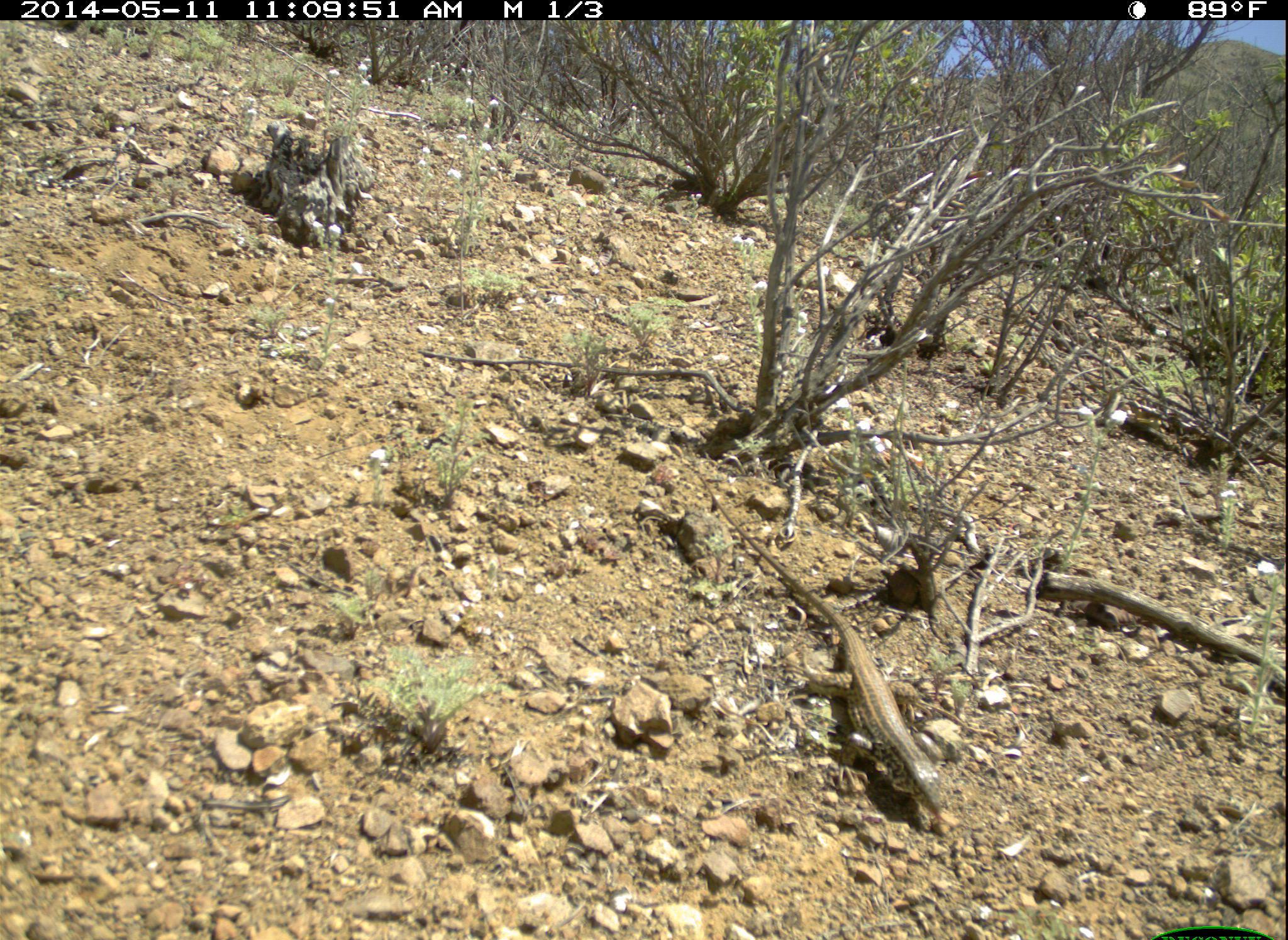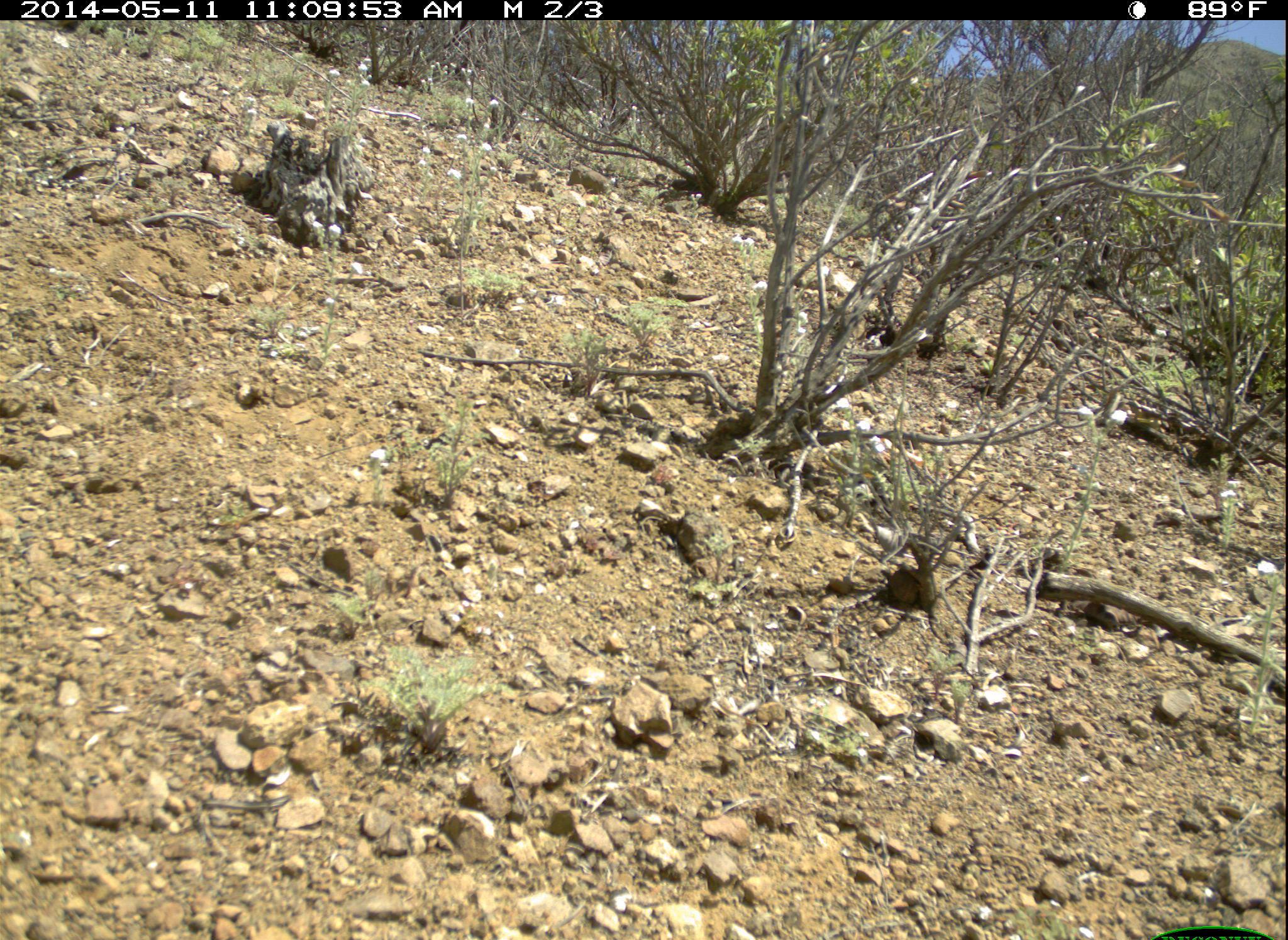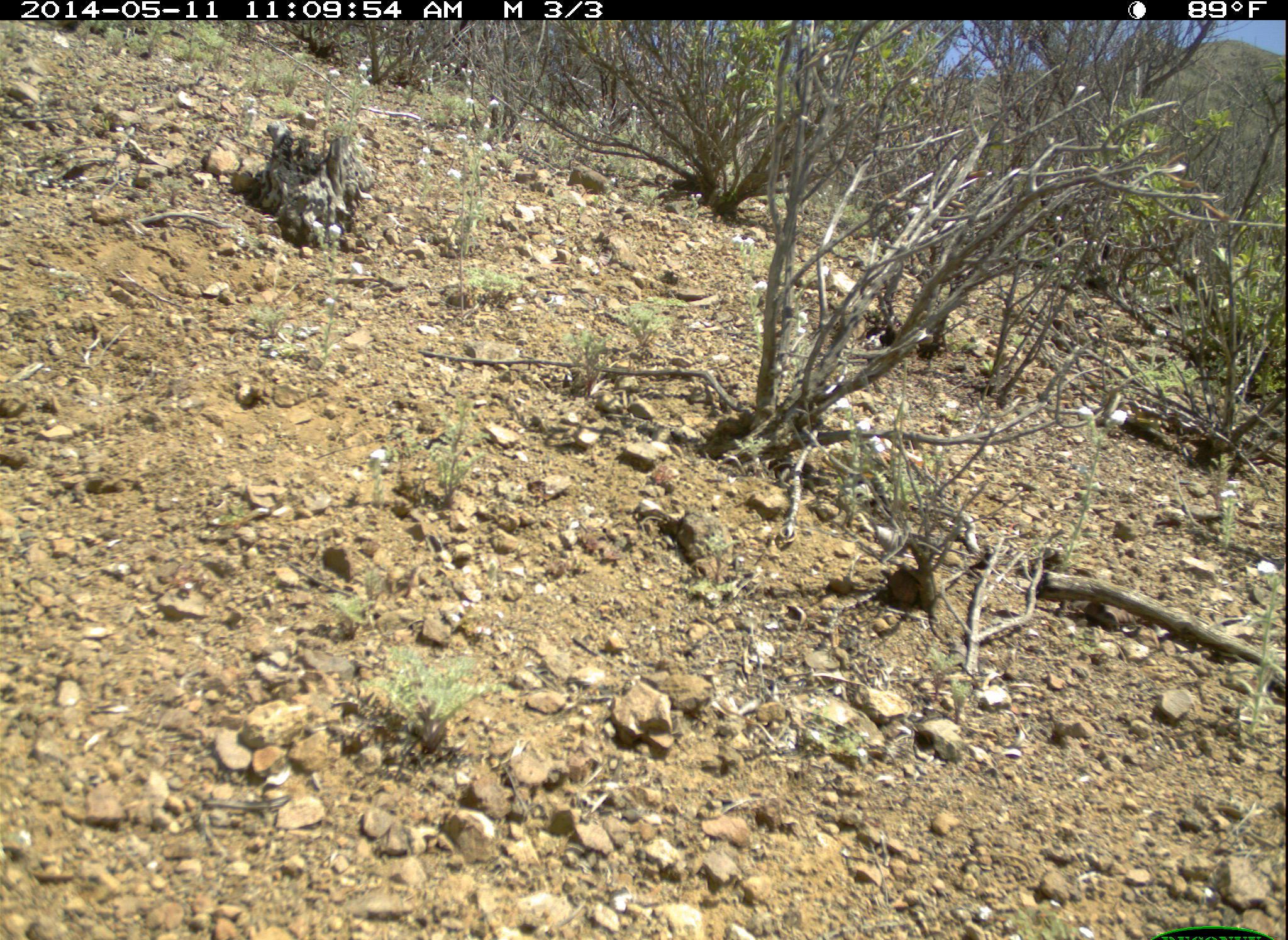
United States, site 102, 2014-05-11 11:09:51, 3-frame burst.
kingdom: Animalia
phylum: Chordata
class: Reptilia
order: Squamata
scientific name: Squamata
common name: lizard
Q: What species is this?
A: Lizard (Squamata).